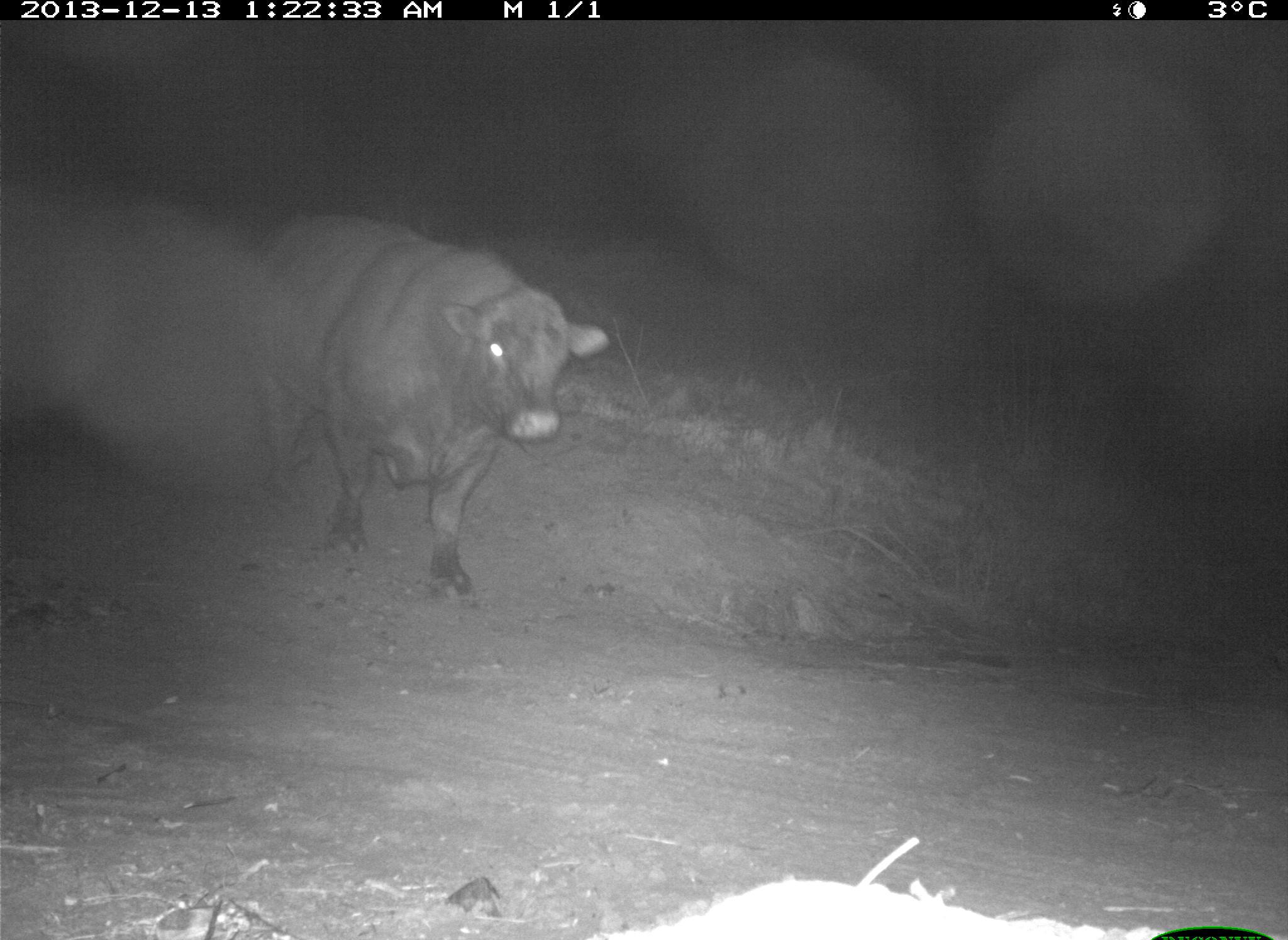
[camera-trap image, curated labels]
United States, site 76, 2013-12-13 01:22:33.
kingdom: Animalia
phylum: Chordata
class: Mammalia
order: Artiodactyla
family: Bovidae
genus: Bos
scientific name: Bos taurus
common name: cow